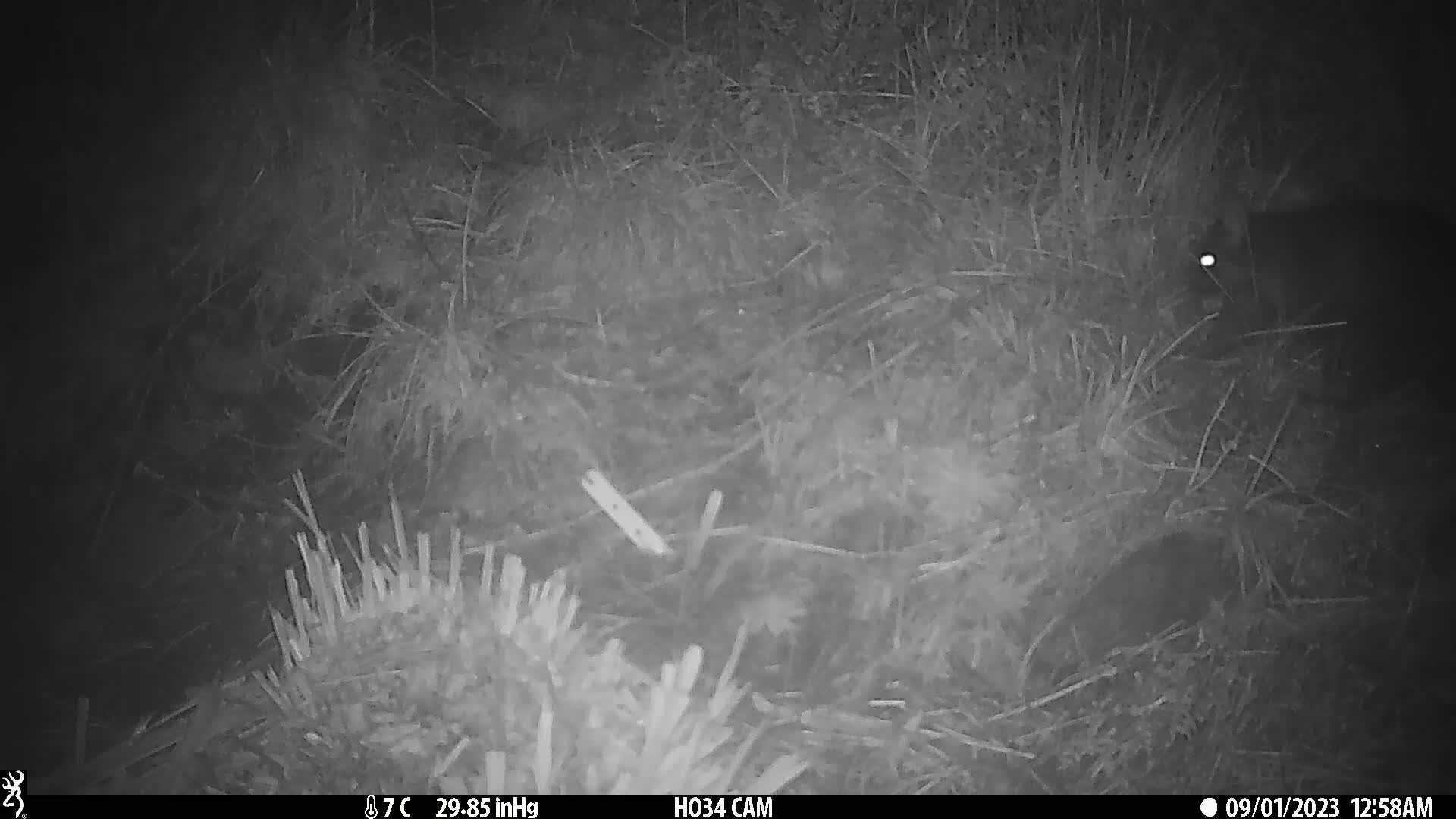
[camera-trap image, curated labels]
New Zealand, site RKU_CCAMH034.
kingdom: Animalia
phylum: Chordata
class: Mammalia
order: Diprotodontia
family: Phalangeridae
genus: Trichosurus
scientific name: Trichosurus vulpecula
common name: common brushtail possum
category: possum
Possum (common brushtail possum) (Trichosurus vulpecula).